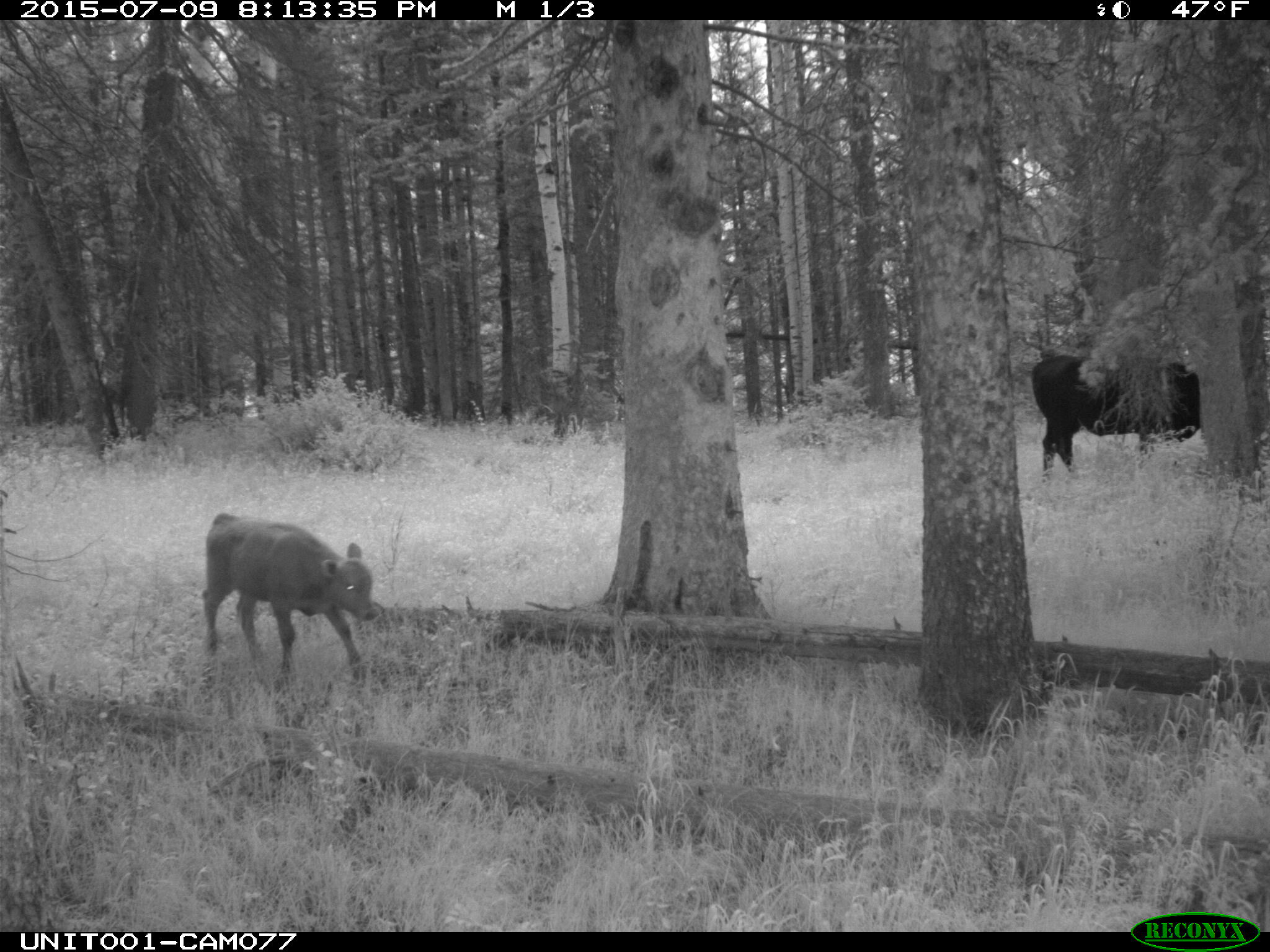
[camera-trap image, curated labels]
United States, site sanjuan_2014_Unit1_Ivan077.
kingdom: Animalia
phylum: Chordata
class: Mammalia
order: Artiodactyla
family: Bovidae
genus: Bos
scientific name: Bos taurus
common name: domestic cow